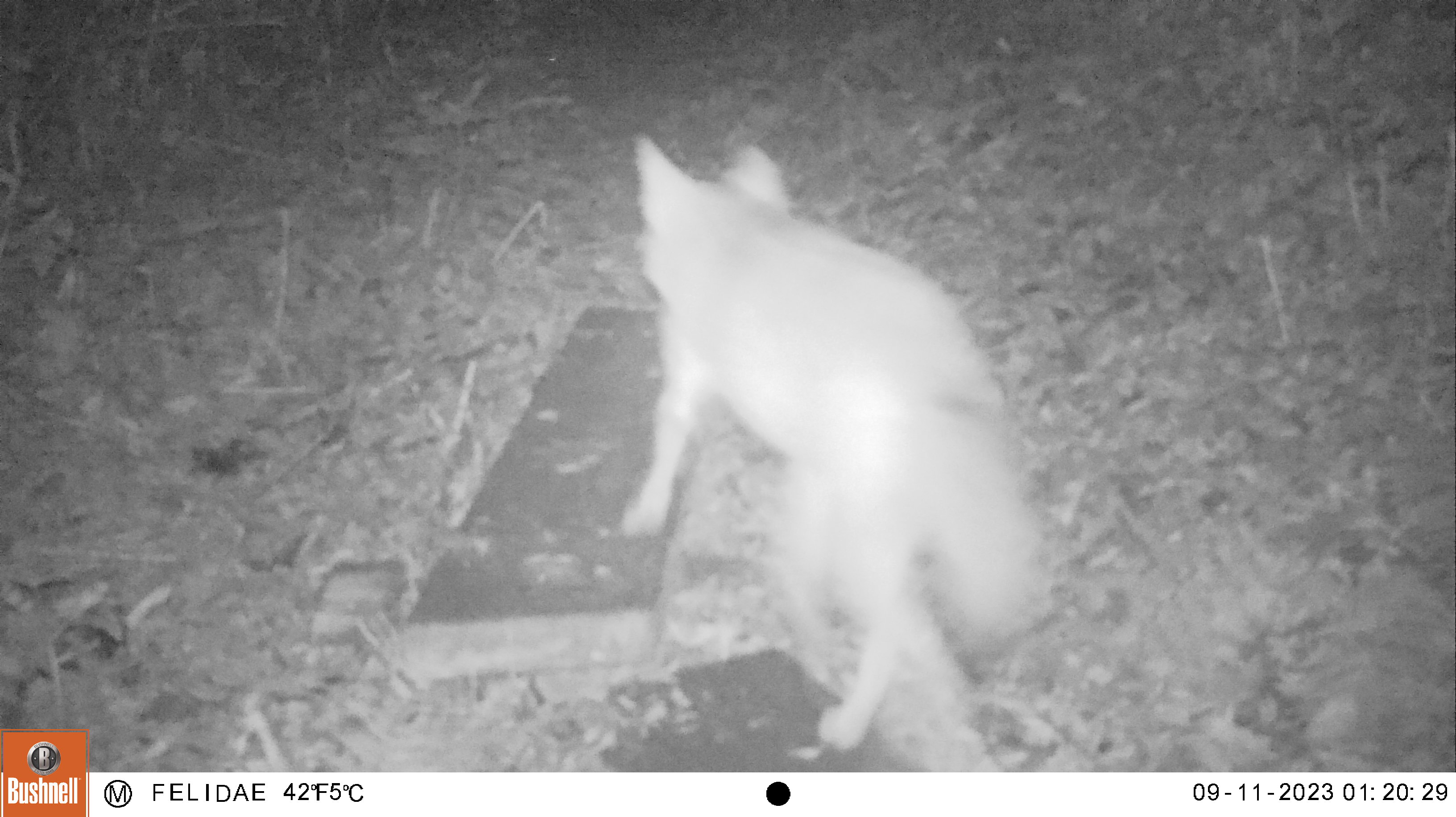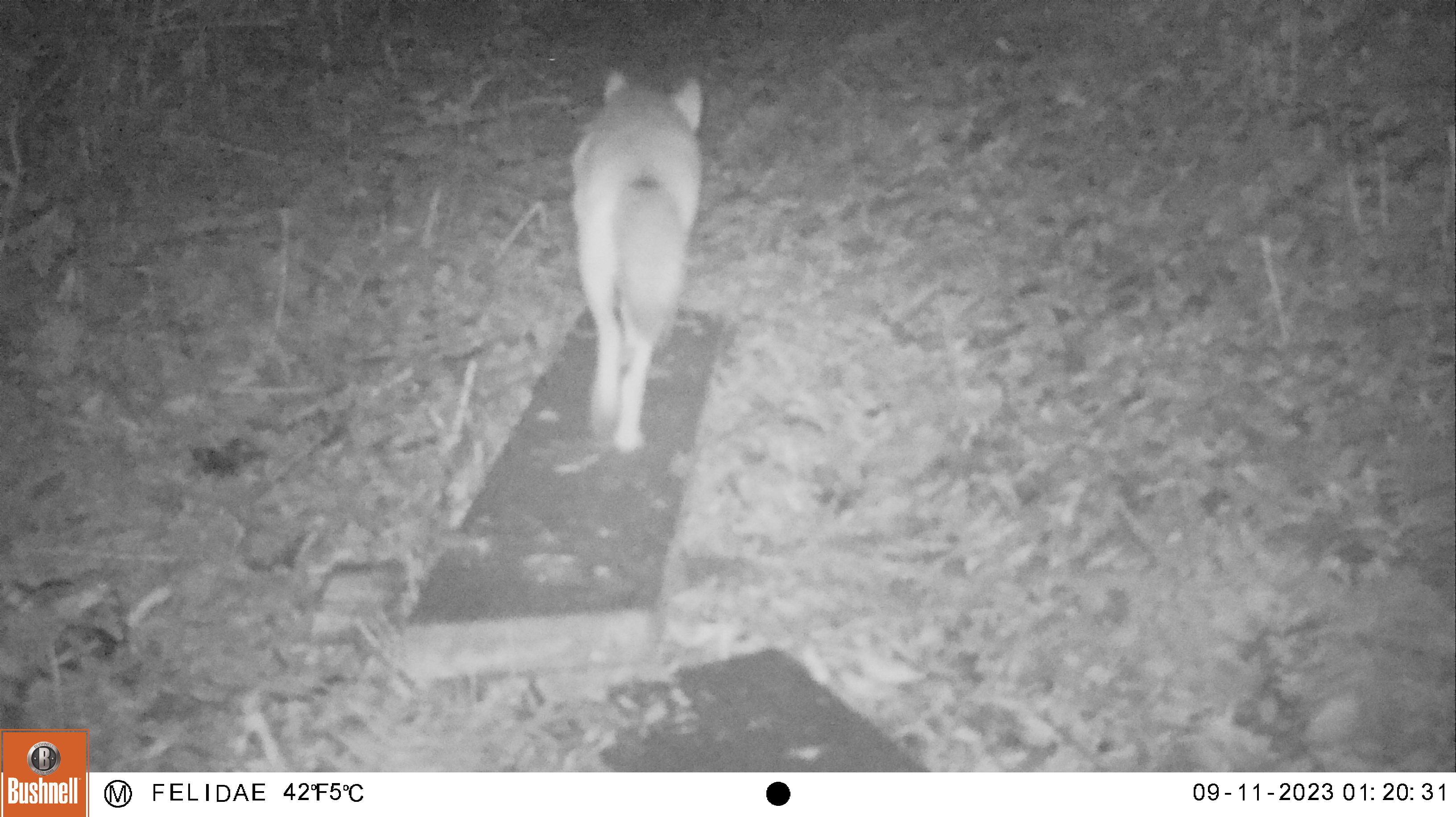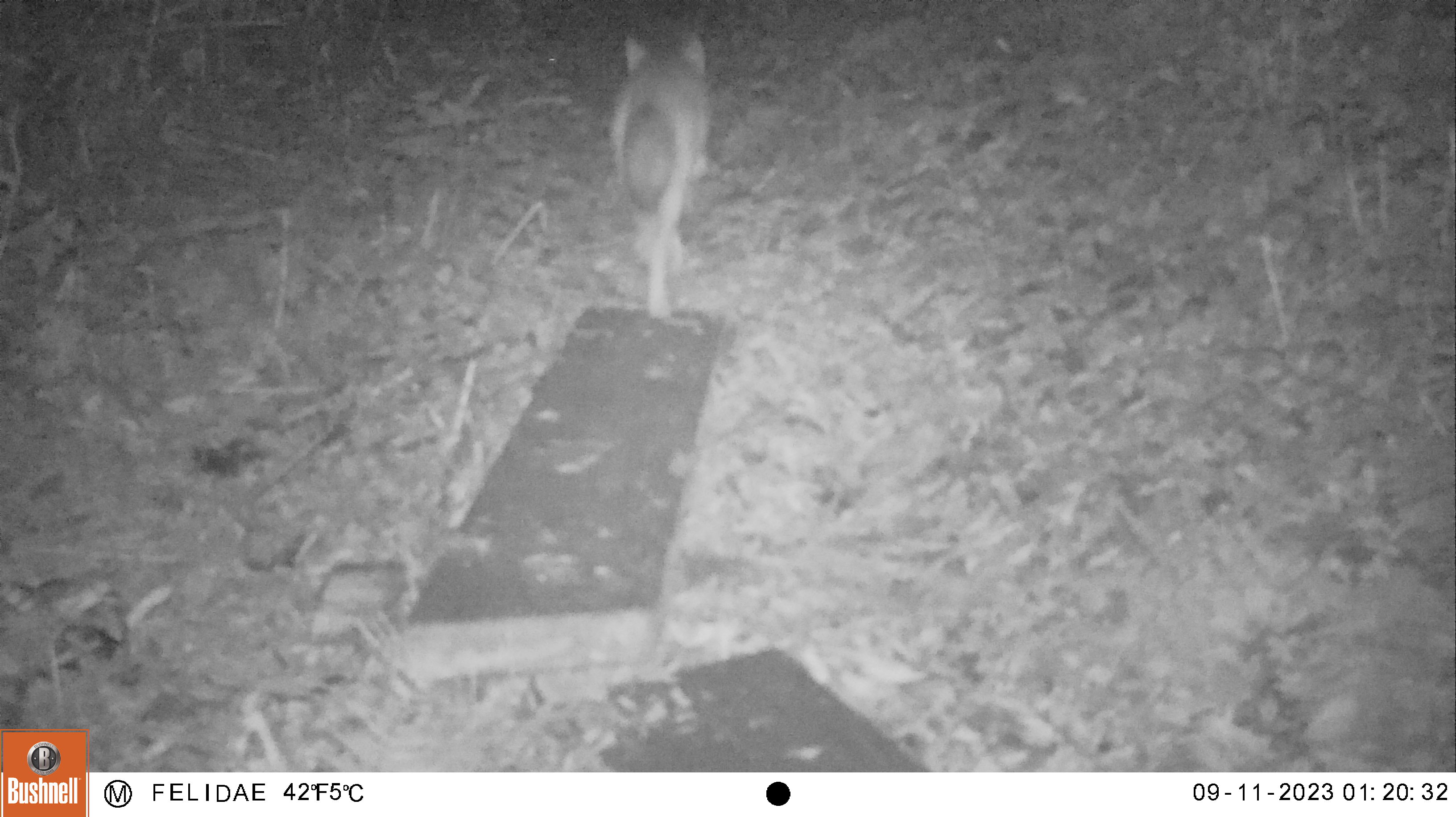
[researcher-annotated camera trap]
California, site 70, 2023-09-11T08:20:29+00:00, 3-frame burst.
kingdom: Animalia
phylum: Chordata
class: Mammalia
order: Carnivora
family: Canidae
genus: Canis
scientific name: Canis latrans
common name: coyote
Coyote (Canis latrans).